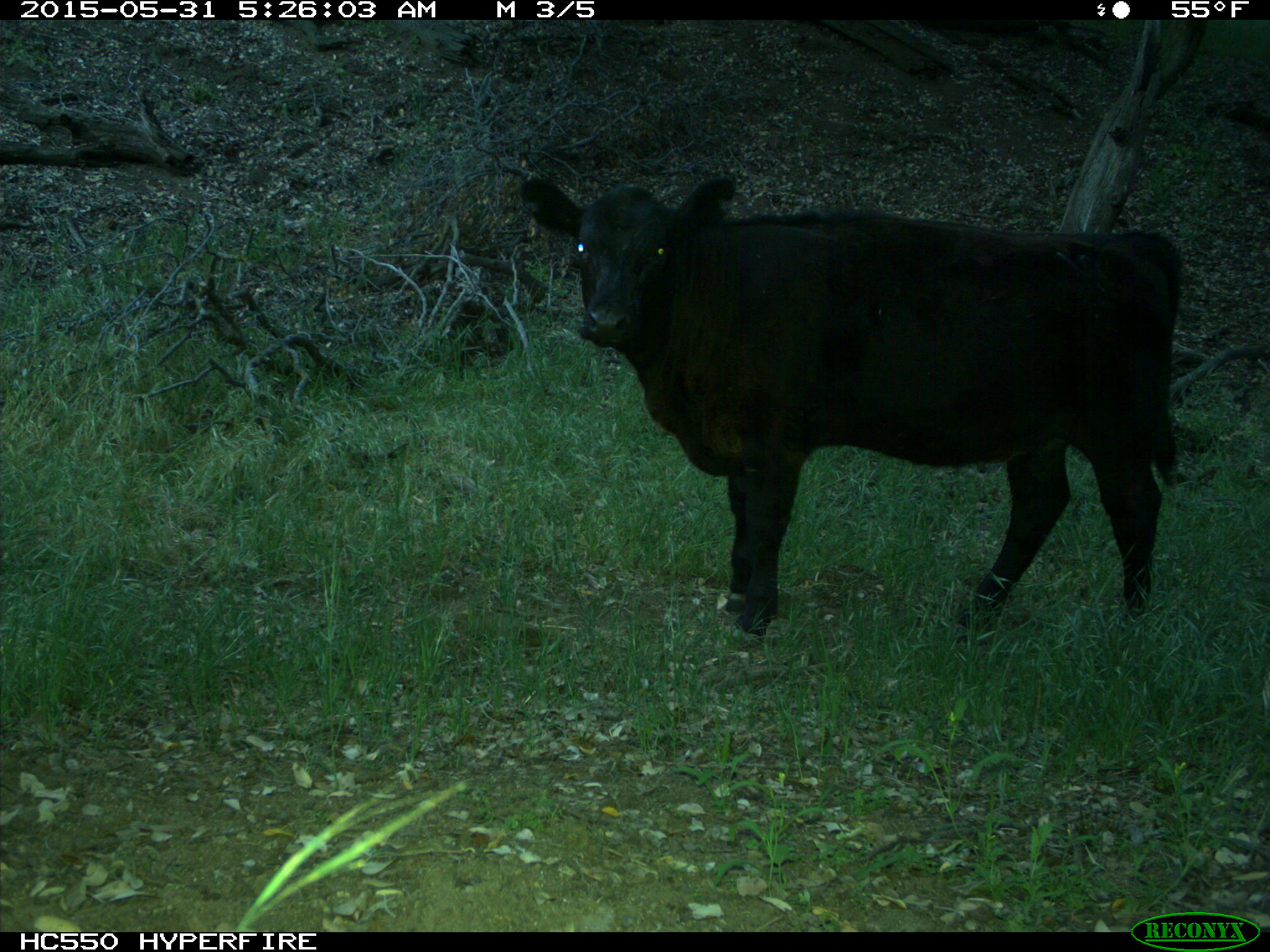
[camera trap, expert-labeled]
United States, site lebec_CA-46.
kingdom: Animalia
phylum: Chordata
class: Mammalia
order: Artiodactyla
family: Bovidae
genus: Bos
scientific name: Bos taurus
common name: domestic cow